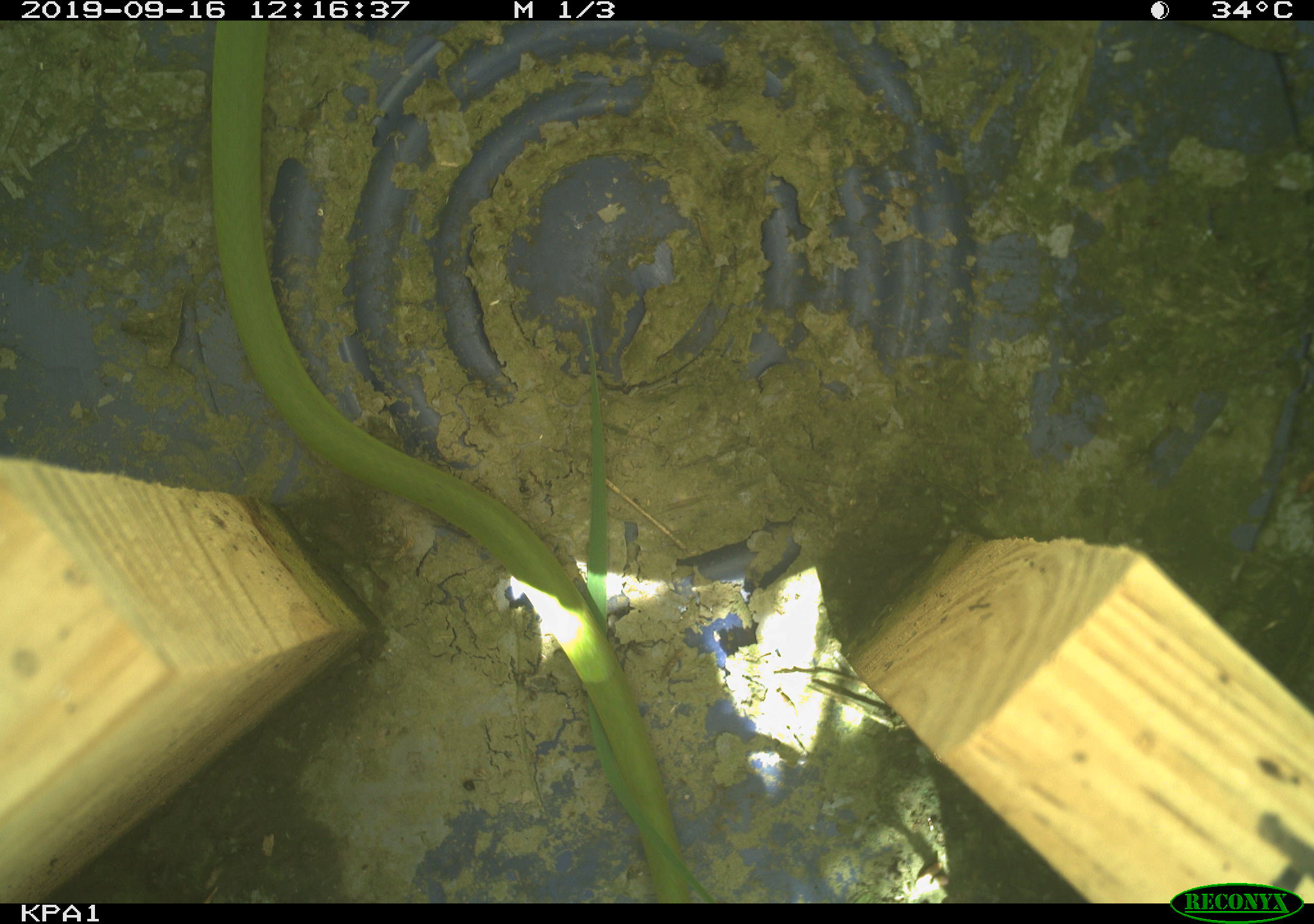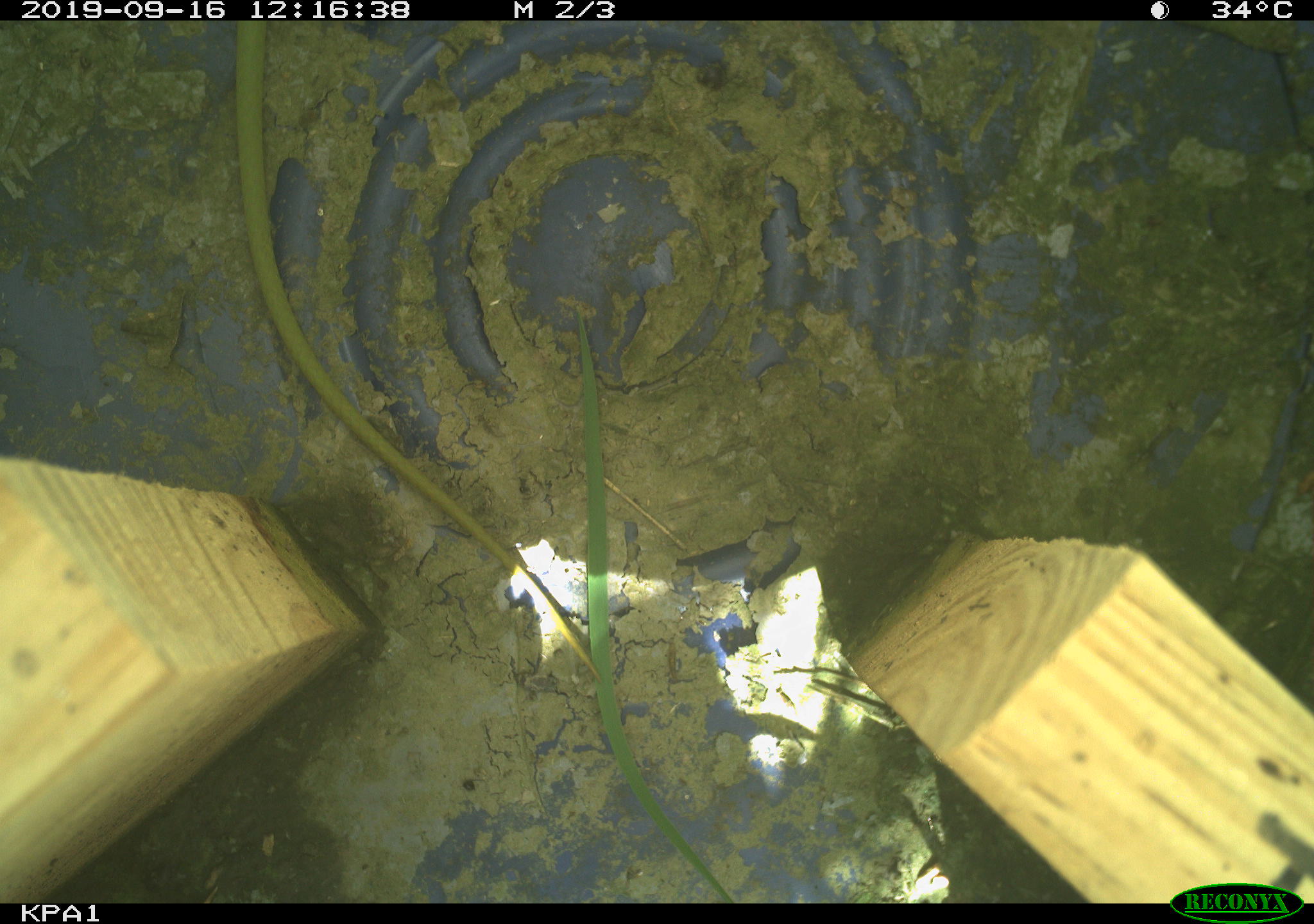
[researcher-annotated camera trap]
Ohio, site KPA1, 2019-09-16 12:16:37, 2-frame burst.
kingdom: Animalia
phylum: Chordata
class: Reptilia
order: Squamata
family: Colubridae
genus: Opheodrys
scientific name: Opheodrys vernalis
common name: smooth greensnake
Smooth greensnake (Opheodrys vernalis).